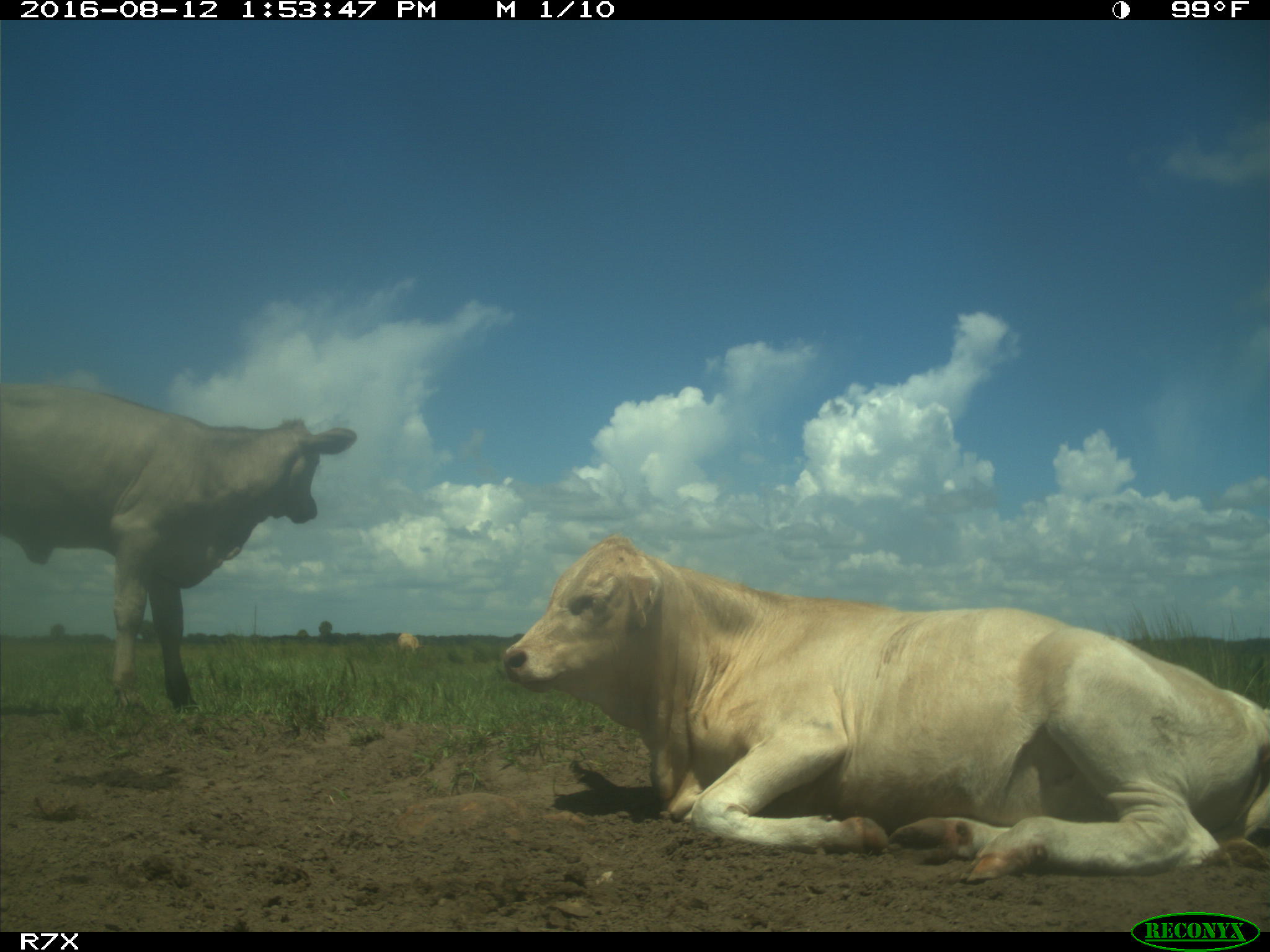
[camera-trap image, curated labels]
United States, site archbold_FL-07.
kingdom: Animalia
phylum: Chordata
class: Mammalia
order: Artiodactyla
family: Bovidae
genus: Bos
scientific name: Bos taurus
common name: domestic cow